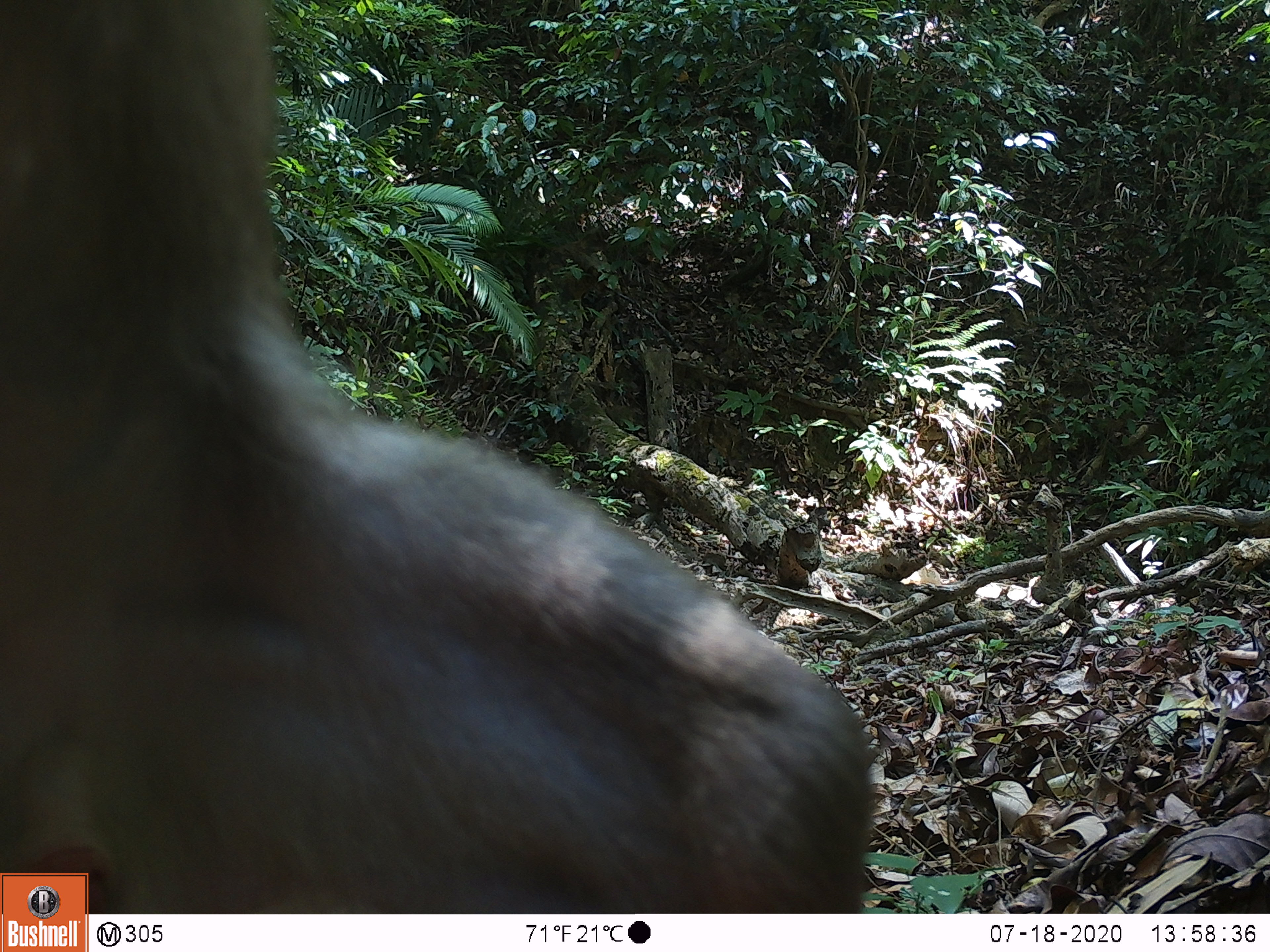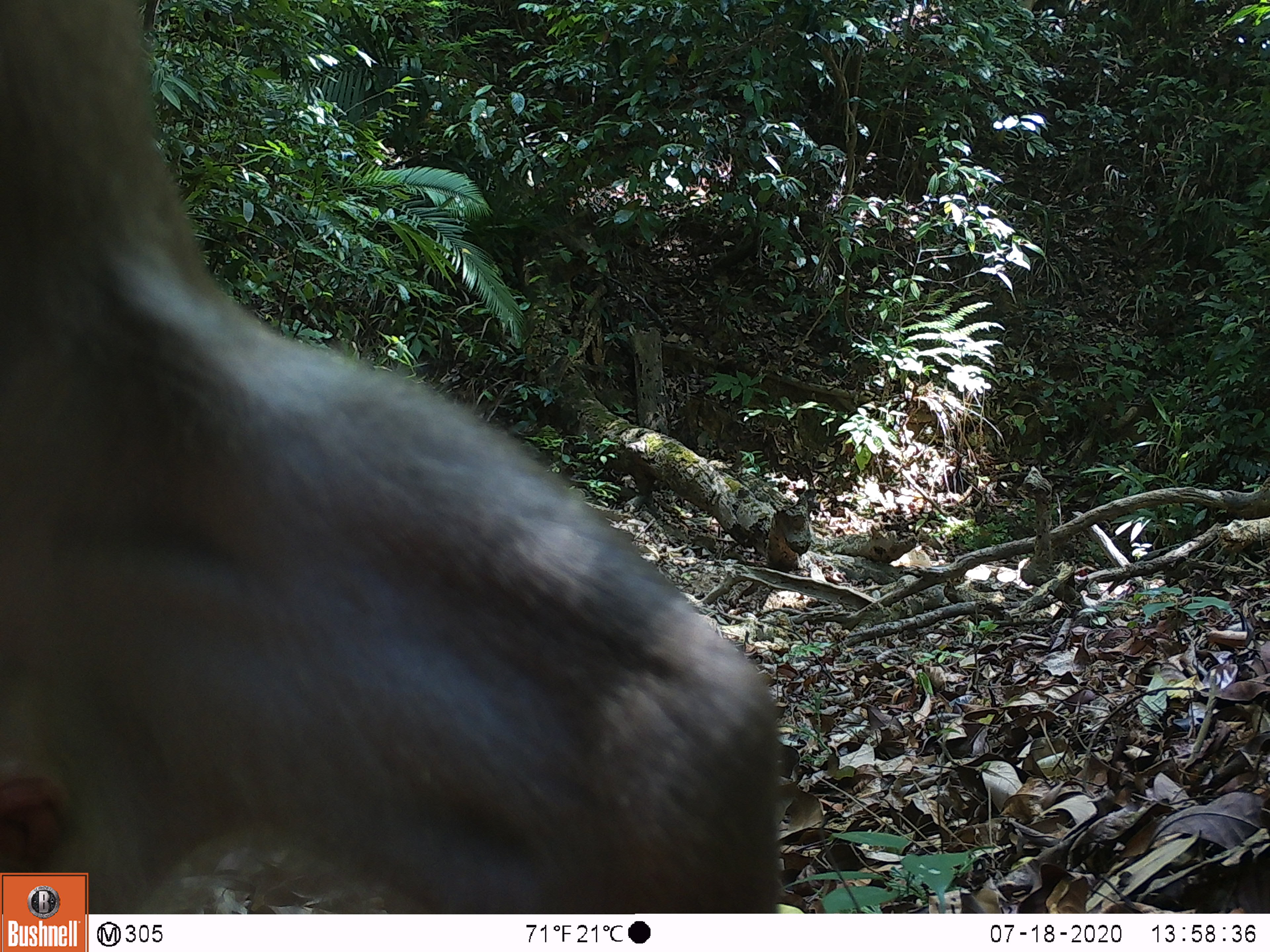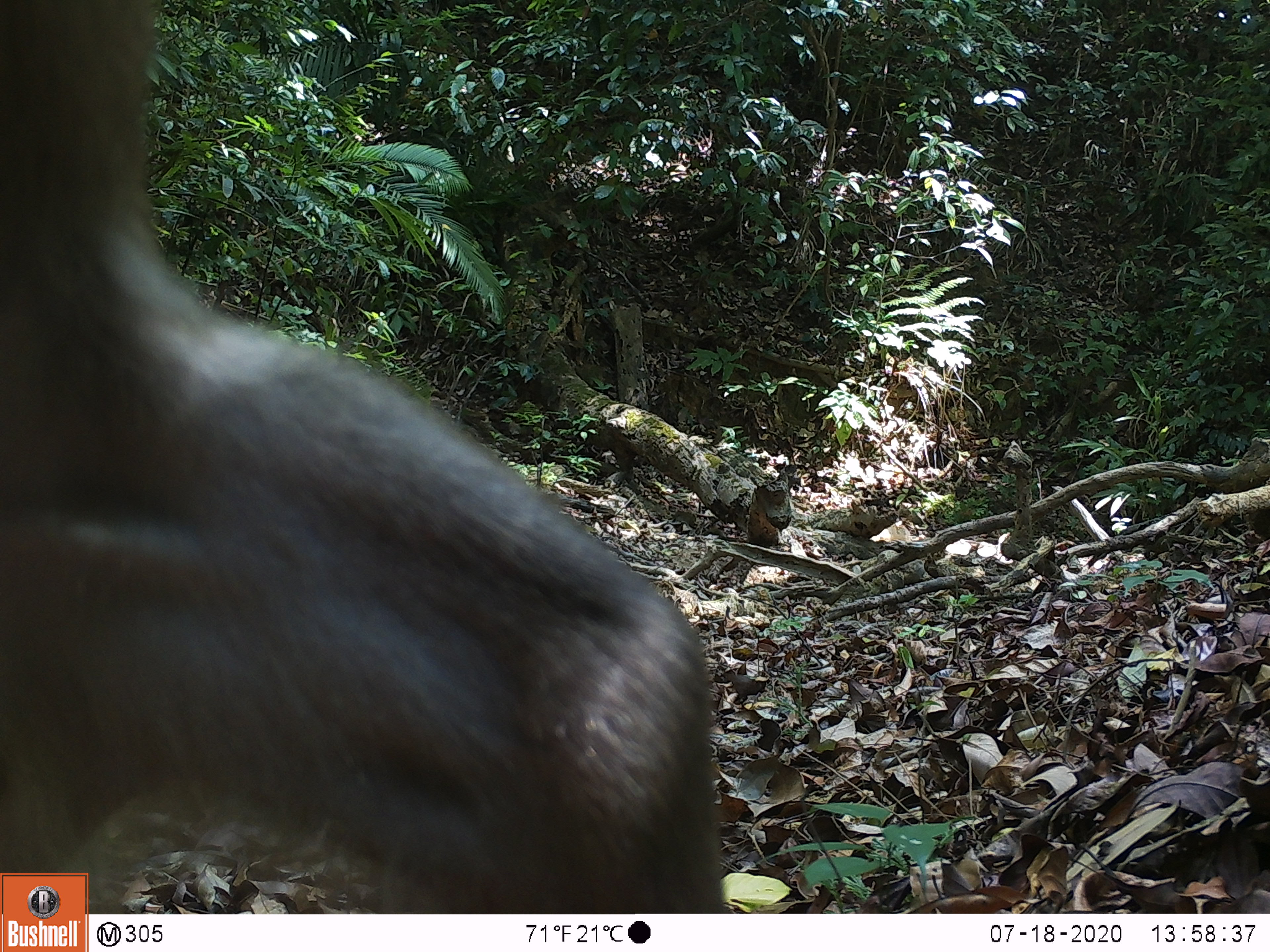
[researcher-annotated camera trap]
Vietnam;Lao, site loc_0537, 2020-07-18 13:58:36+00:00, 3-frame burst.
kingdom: Animalia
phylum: Chordata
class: Mammalia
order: Primates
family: Cercopithecidae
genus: Macaca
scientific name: Macaca nemestrina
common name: pig-tailed macaque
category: pig tailed macaque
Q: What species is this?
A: Pig tailed macaque (pig-tailed macaque) (Macaca nemestrina).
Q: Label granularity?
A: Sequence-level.